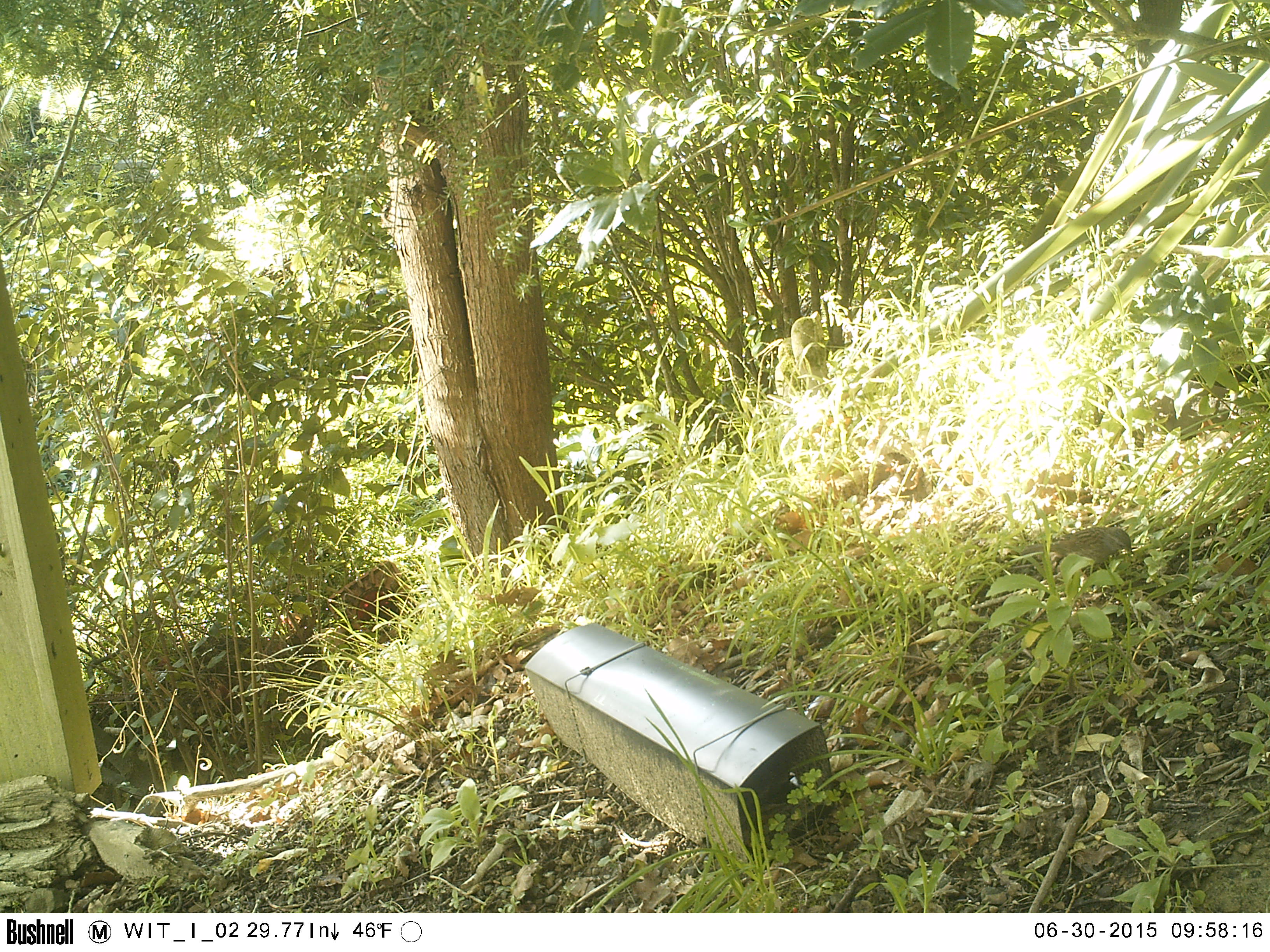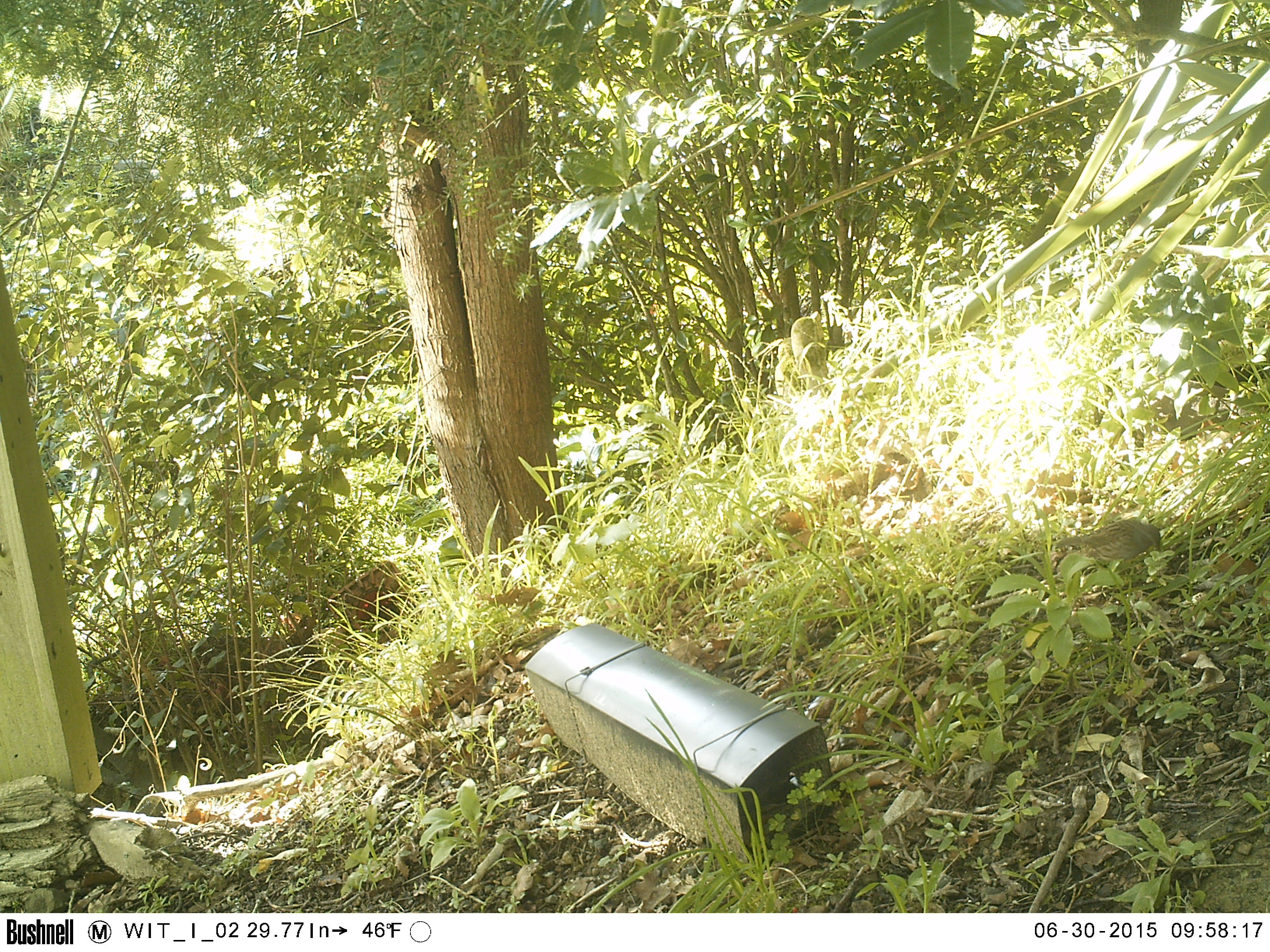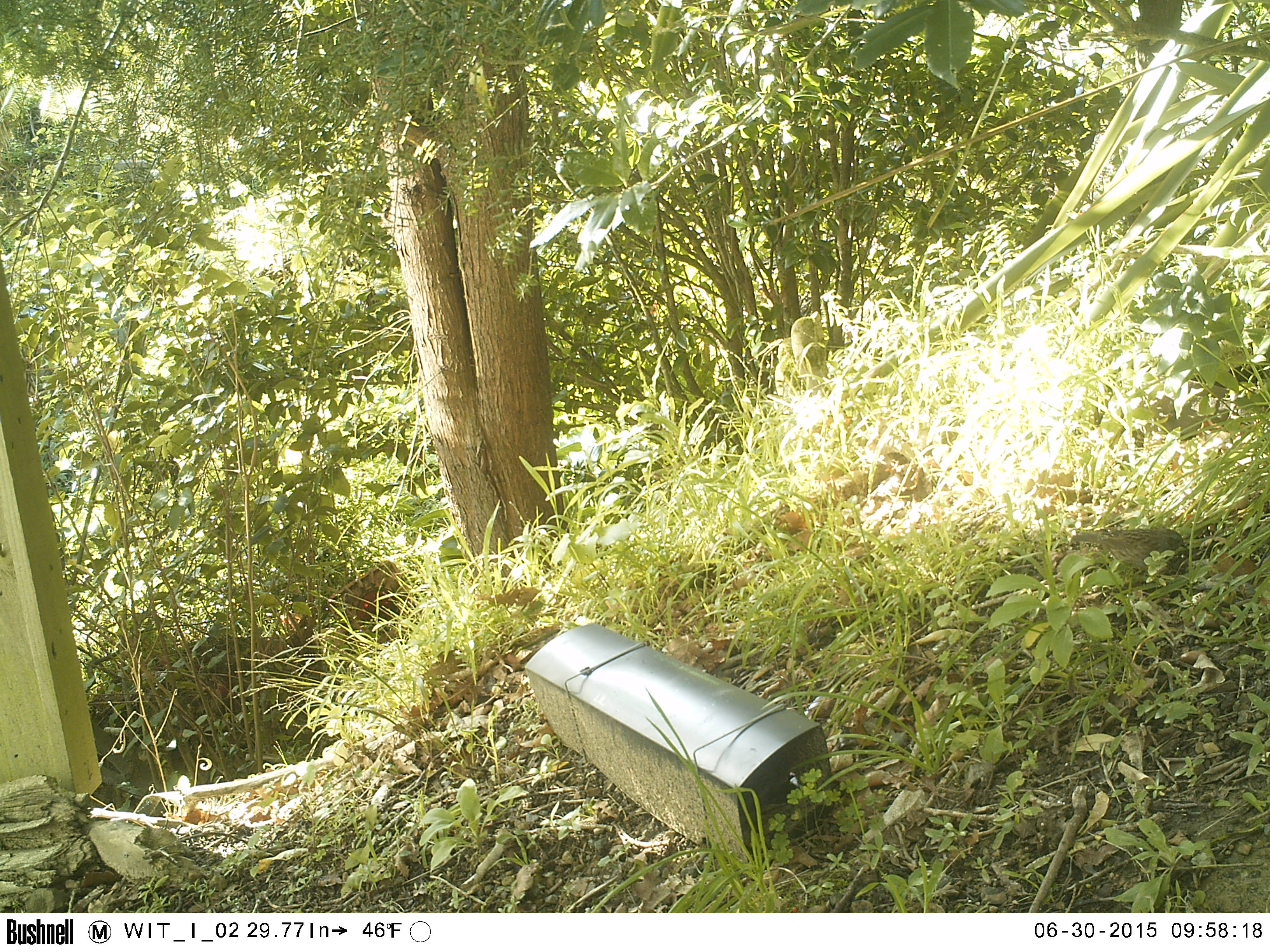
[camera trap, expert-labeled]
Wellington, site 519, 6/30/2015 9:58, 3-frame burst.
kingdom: Animalia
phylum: Chordata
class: Aves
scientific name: Aves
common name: bird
Bird (Aves).